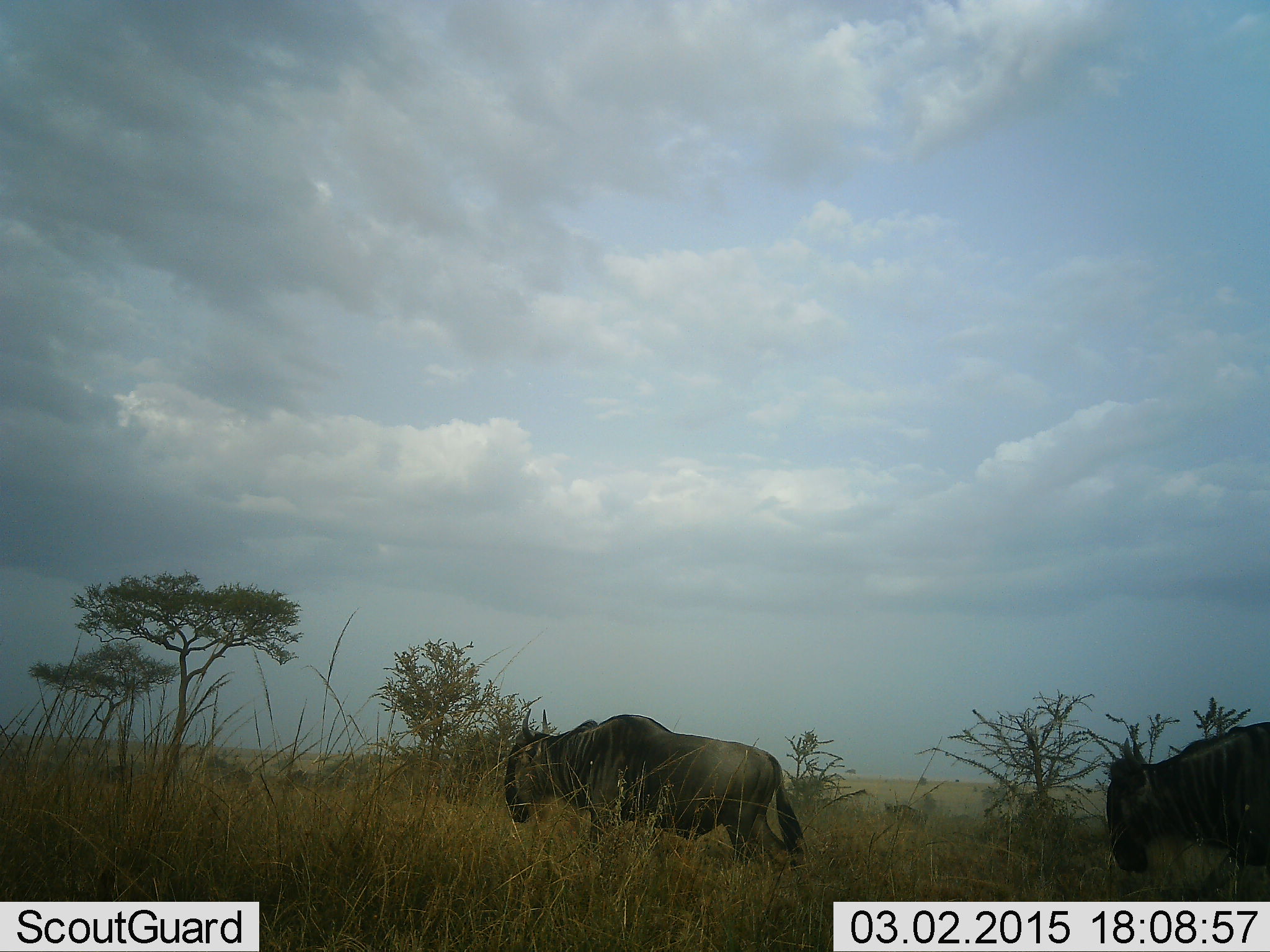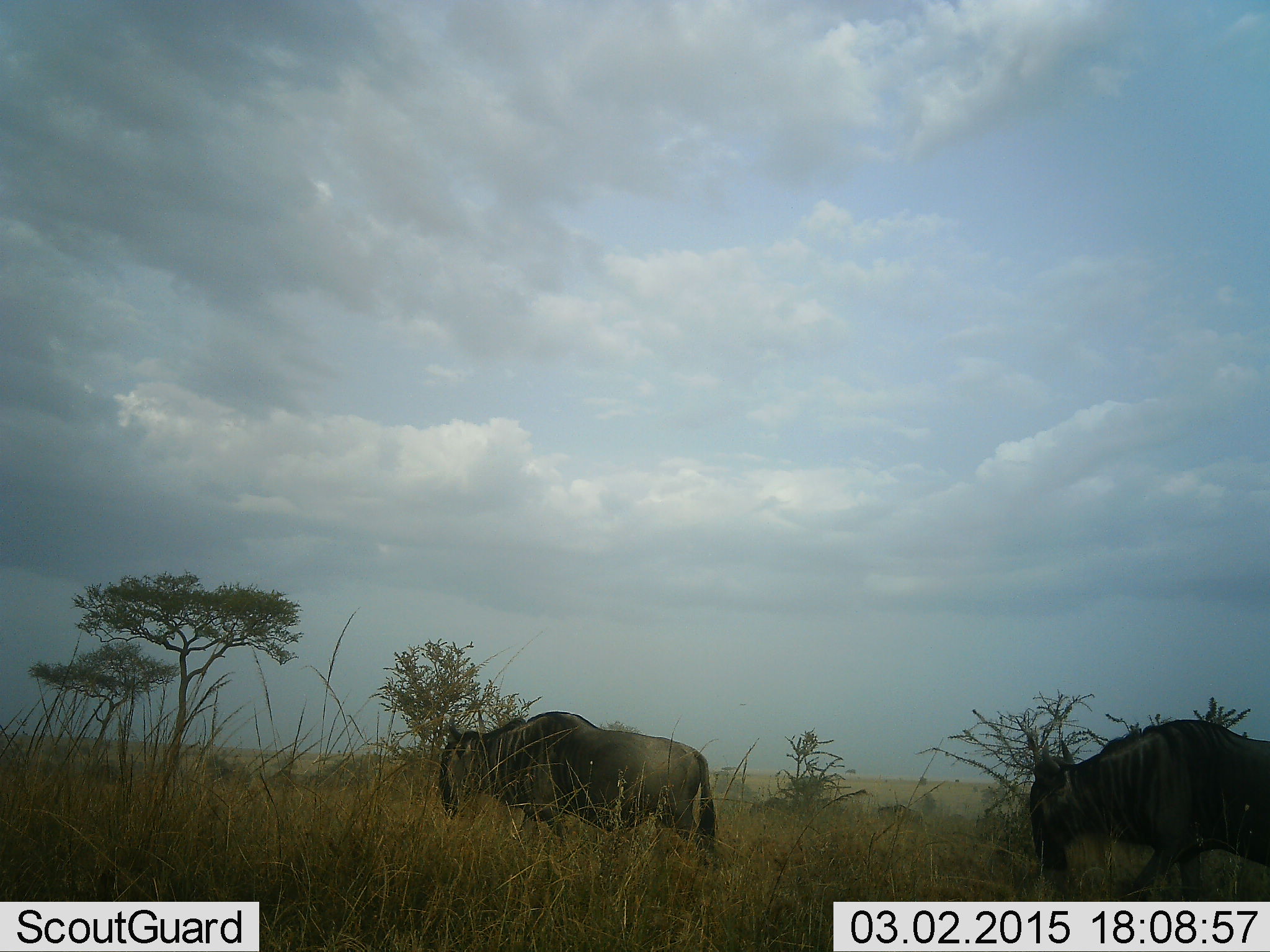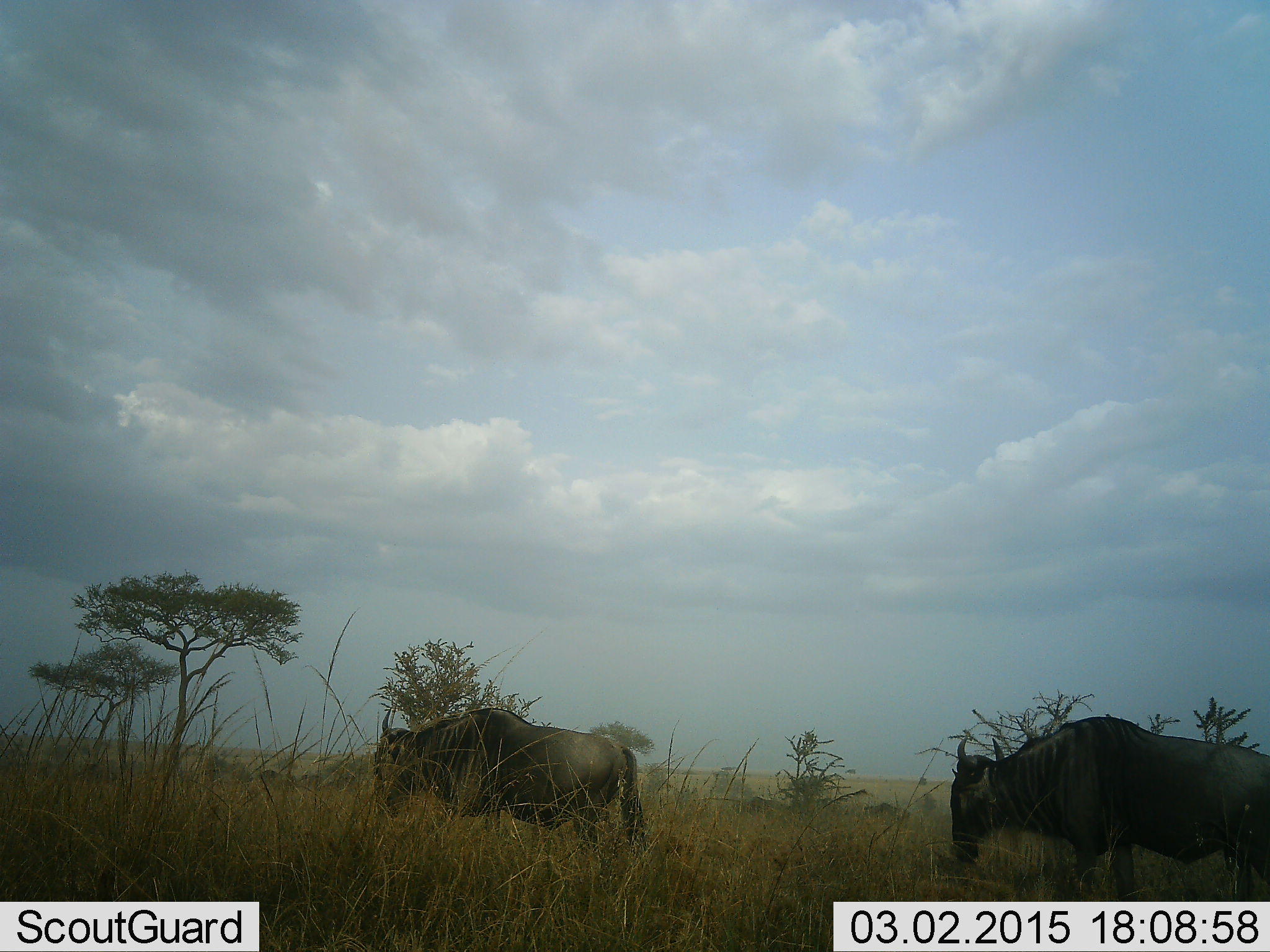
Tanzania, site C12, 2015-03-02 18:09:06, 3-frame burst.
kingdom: Animalia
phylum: Chordata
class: Mammalia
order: Artiodactyla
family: Bovidae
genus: Connochaetes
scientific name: Connochaetes taurinus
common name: blue wildebeest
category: wildebeest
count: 10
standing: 0%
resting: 0%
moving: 90%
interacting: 0%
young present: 0%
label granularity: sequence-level